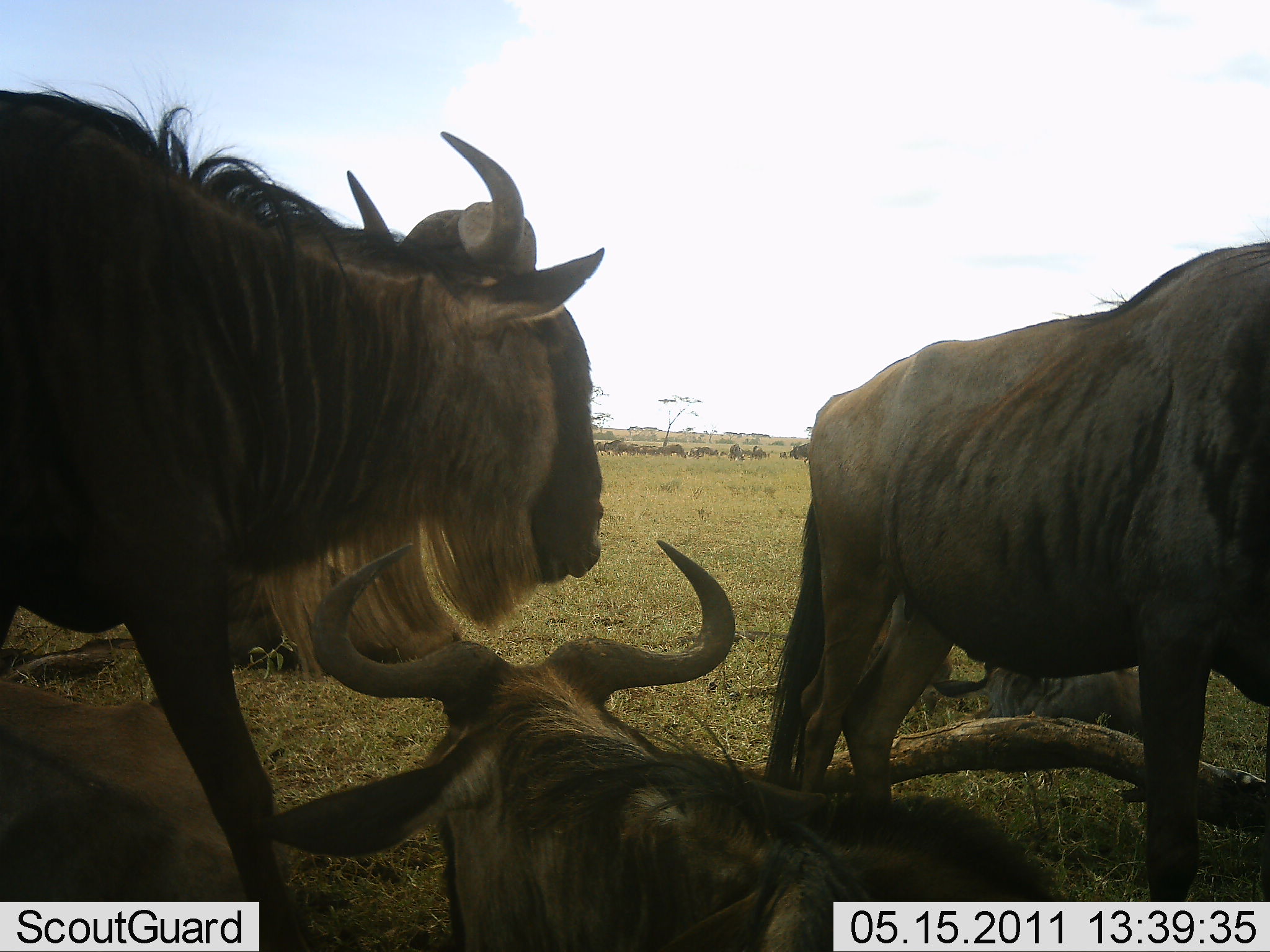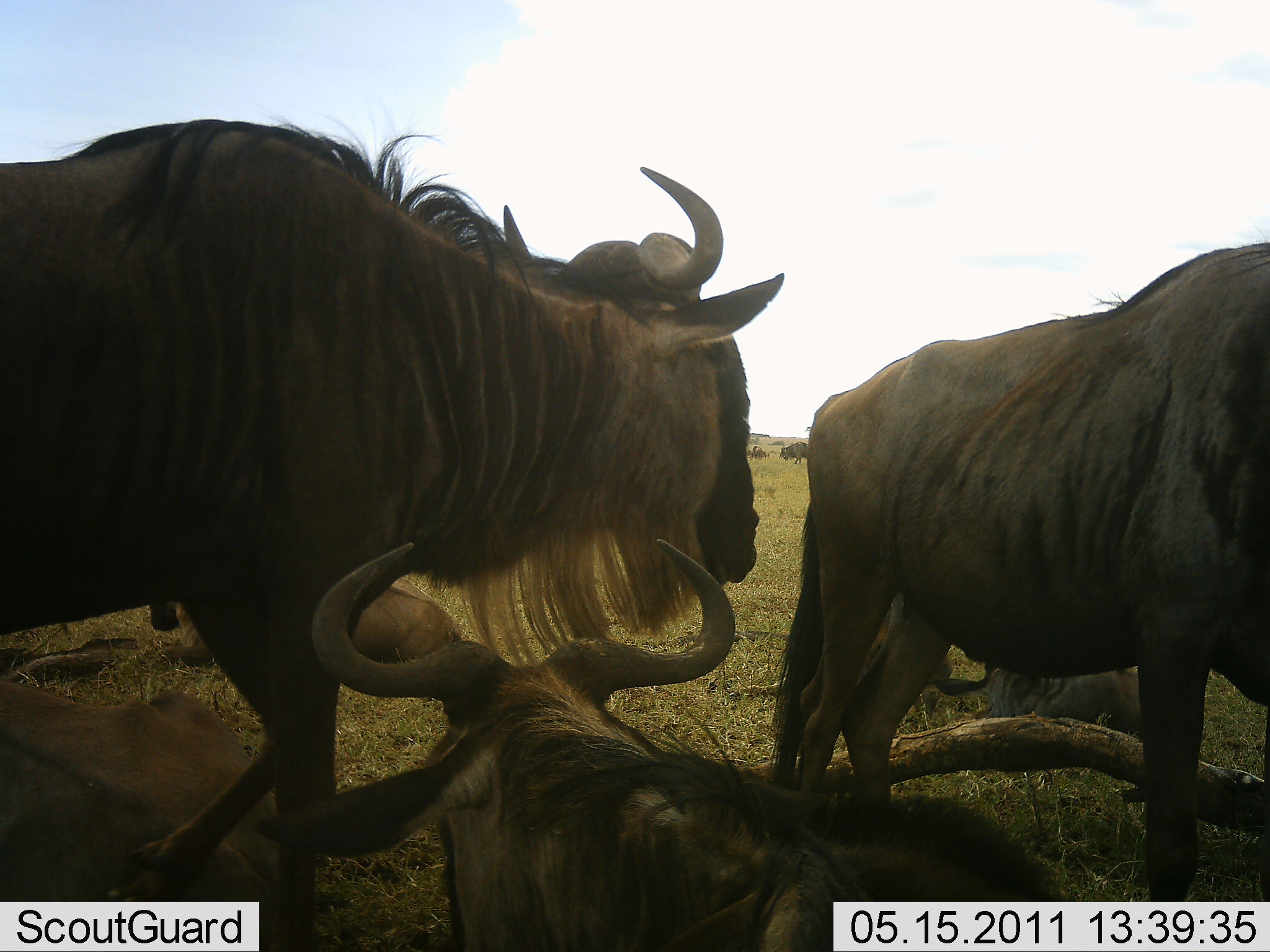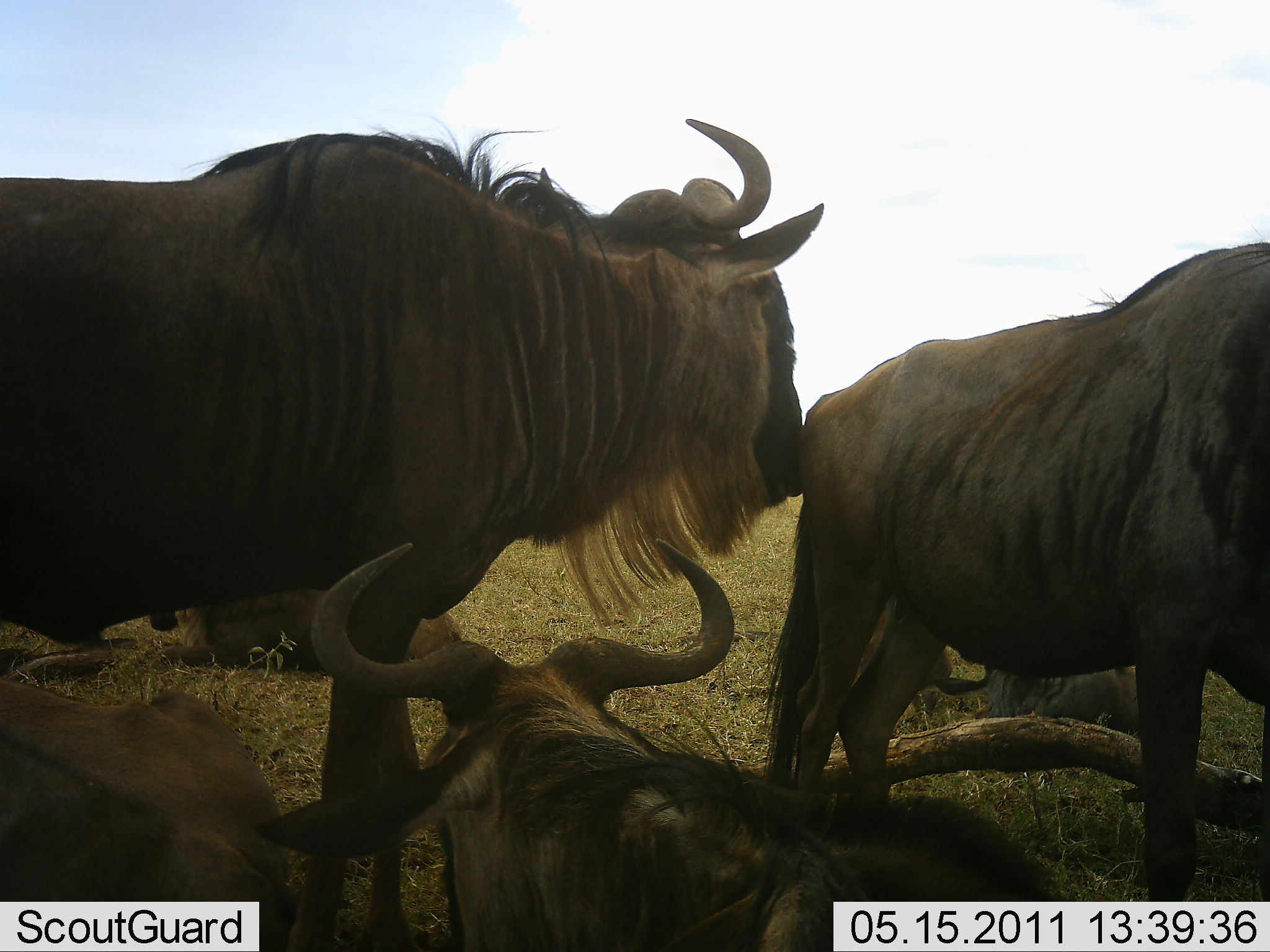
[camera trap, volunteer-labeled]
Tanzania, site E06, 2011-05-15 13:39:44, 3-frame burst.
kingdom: Animalia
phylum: Chordata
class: Mammalia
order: Artiodactyla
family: Bovidae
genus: Connochaetes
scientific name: Connochaetes taurinus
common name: blue wildebeest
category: wildebeest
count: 6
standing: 82%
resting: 100%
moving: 18%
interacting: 18%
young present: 9%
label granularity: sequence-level